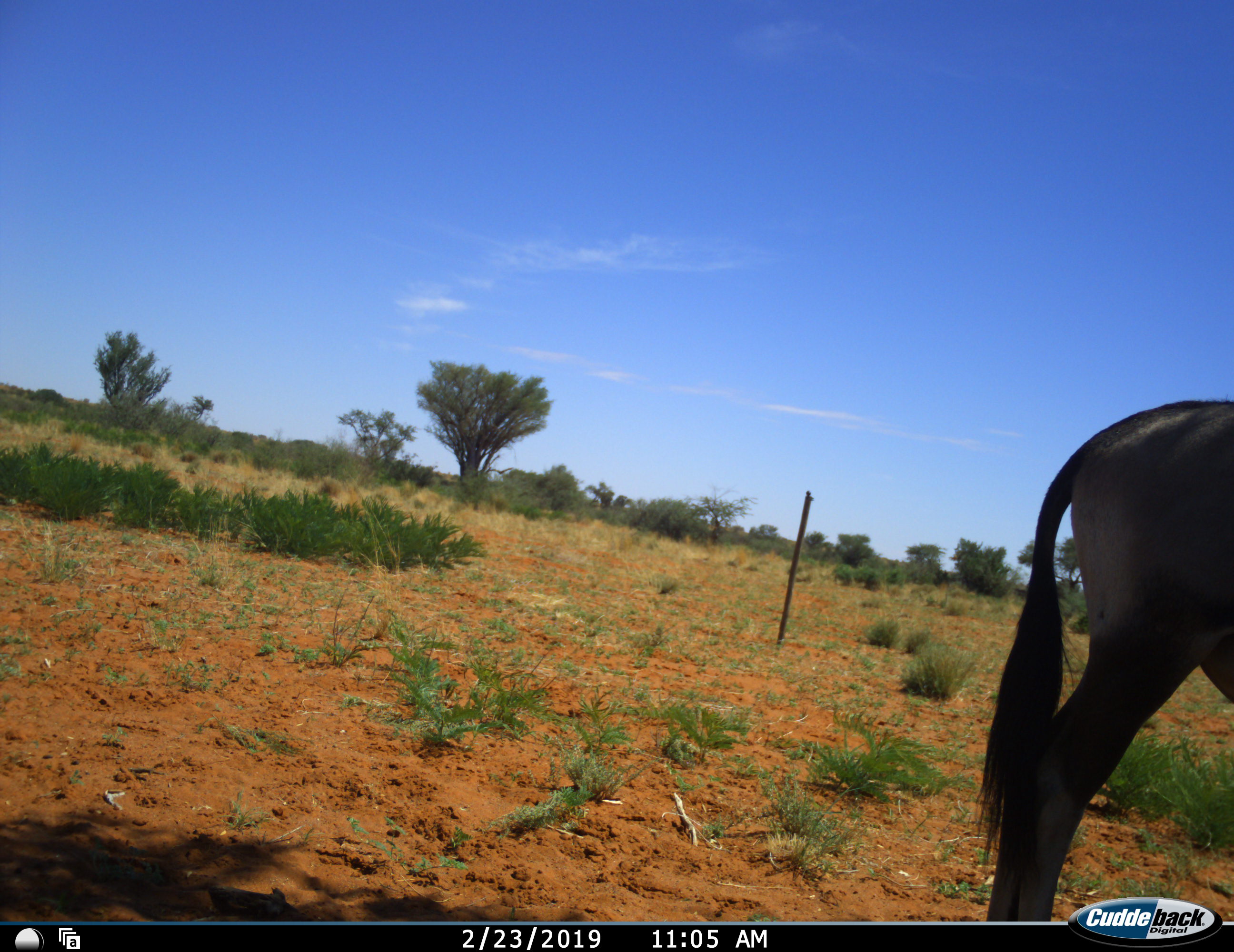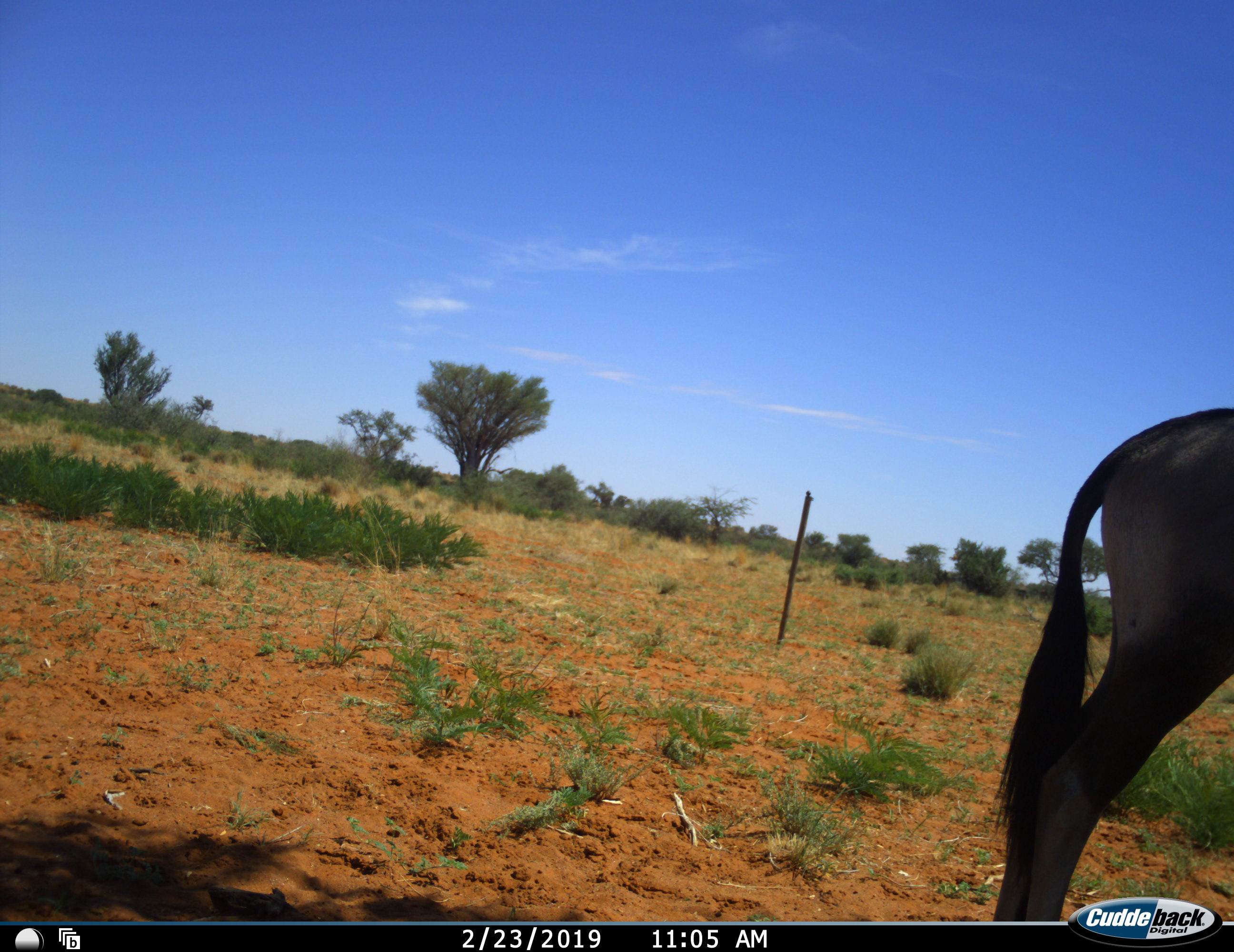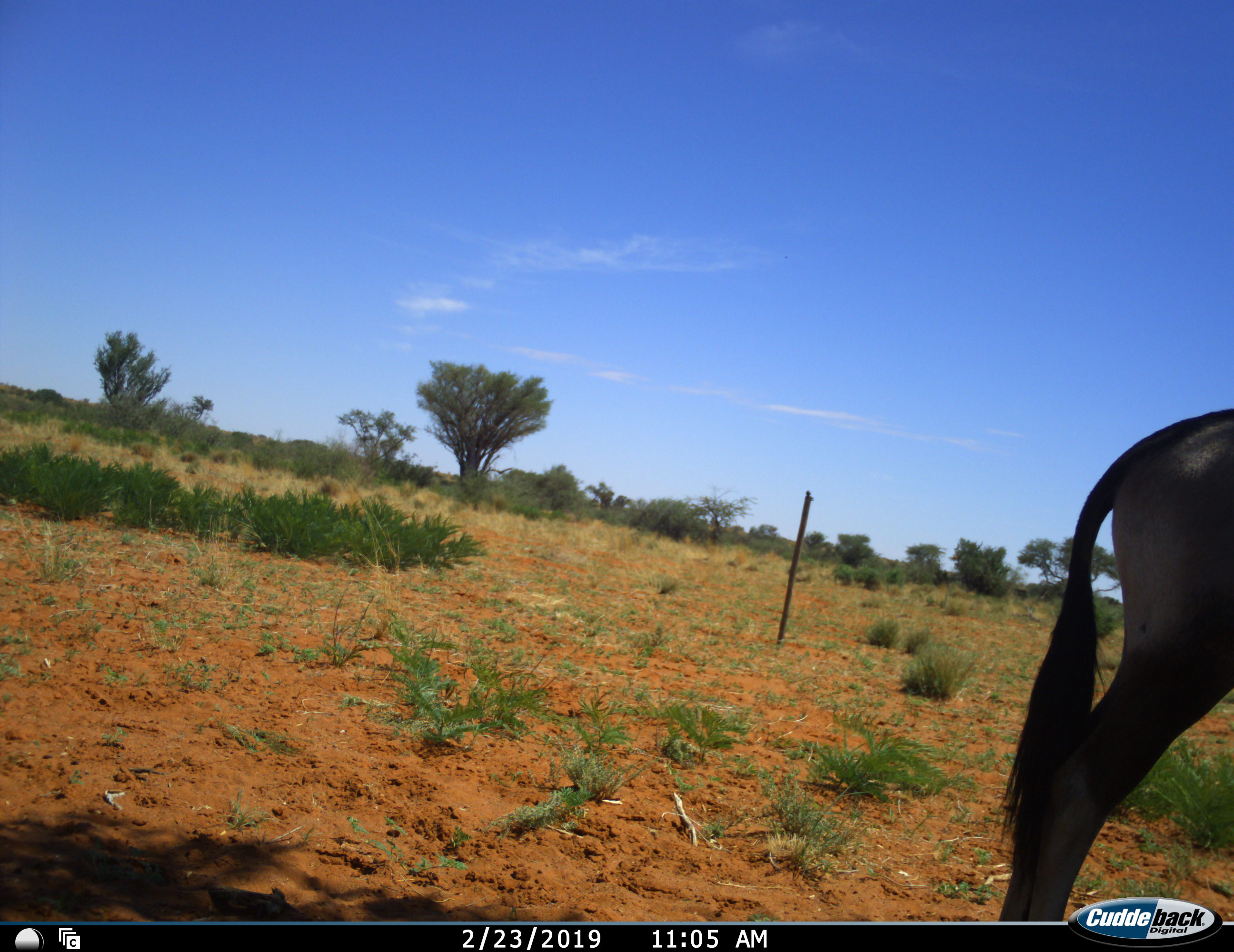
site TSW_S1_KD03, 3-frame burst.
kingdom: Animalia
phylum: Chordata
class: Mammalia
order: Artiodactyla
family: Bovidae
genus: Oryx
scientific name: Oryx gazella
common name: gemsbok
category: oryx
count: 1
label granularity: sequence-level